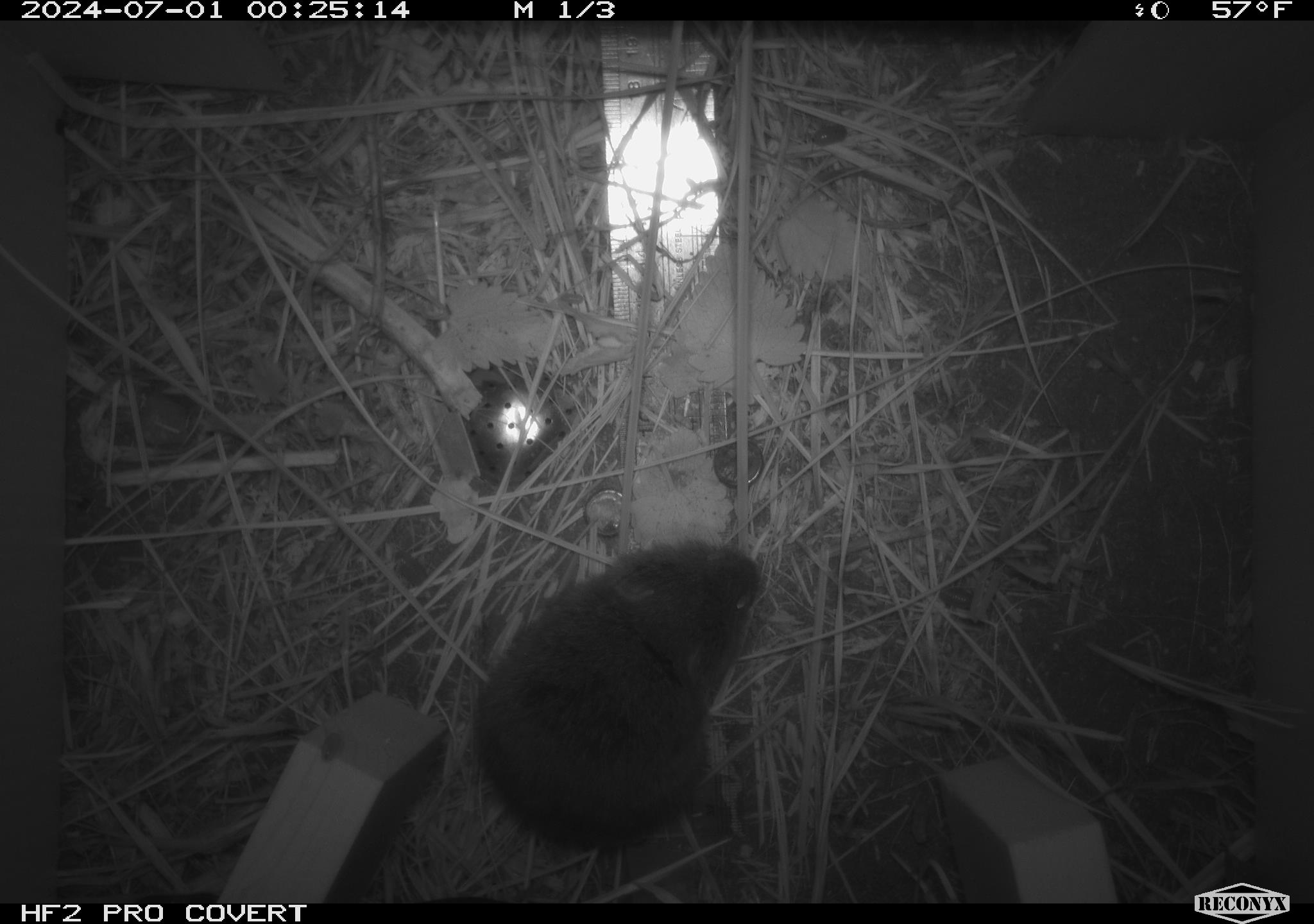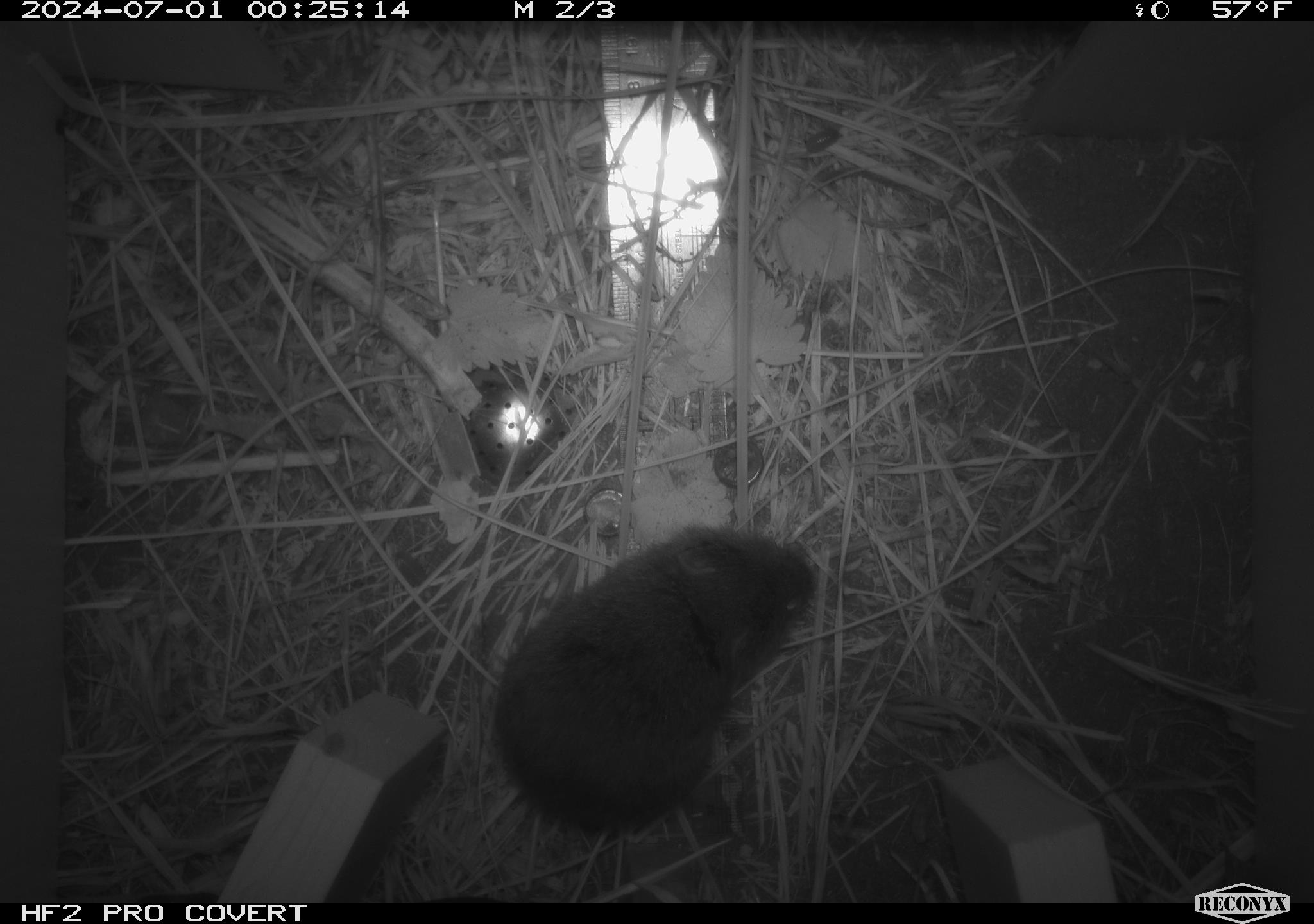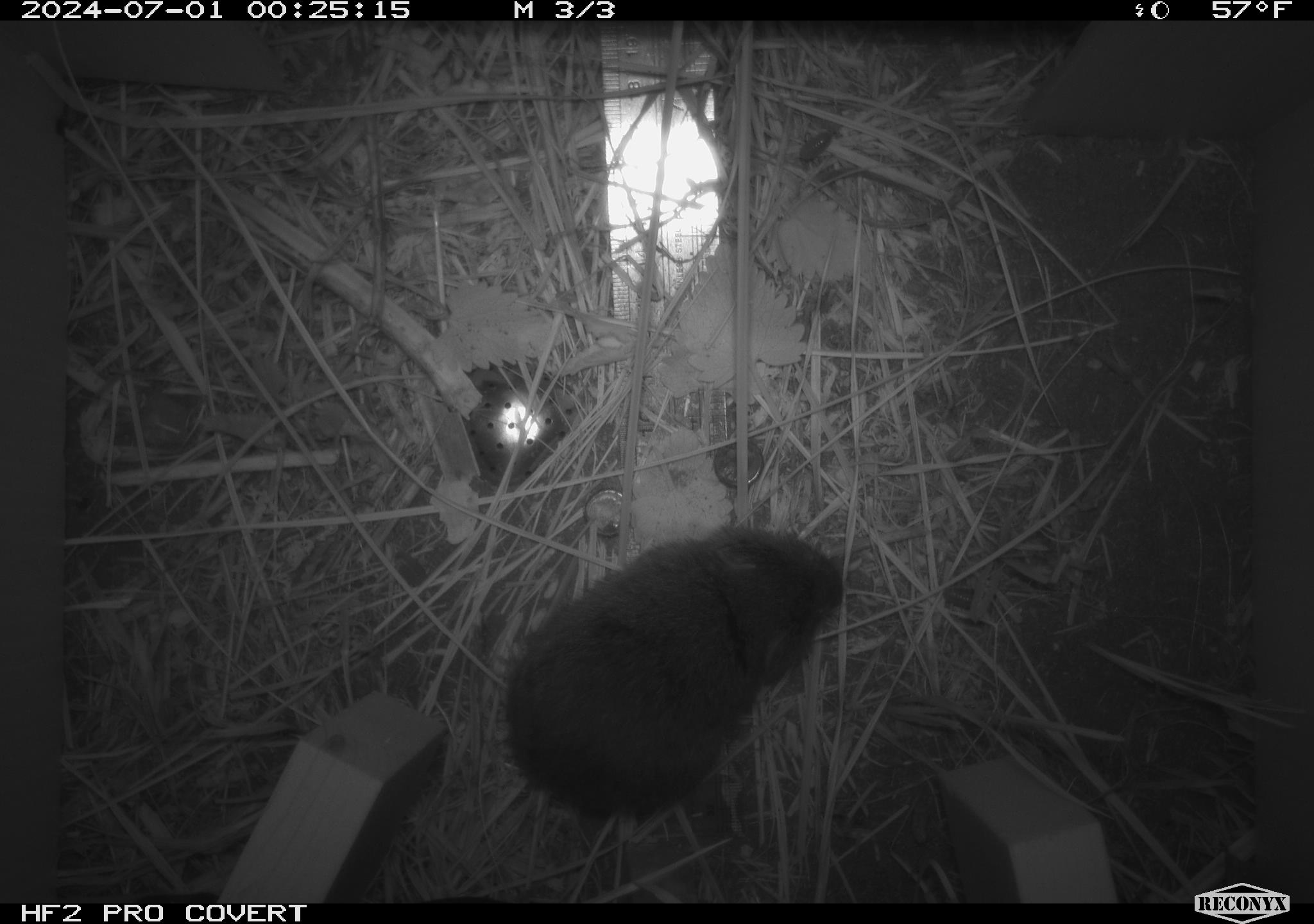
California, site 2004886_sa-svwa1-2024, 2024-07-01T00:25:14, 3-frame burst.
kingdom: Animalia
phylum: Chordata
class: Mammalia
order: Rodentia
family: Cricetidae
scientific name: Arvicolinae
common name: voles, lemmings, and muskrats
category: arvicolinae subfamily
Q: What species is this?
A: Arvicolinae subfamily (voles, lemmings, and muskrats) (Arvicolinae).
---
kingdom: Animalia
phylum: Arthropoda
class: Malacostraca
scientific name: Malacostraca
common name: amphipods, crabs, isopods, krill, lobsters and shrimps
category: malacostracan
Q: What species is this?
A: Malacostracan (amphipods, crabs, isopods, krill, lobsters and shrimps) (Malacostraca).